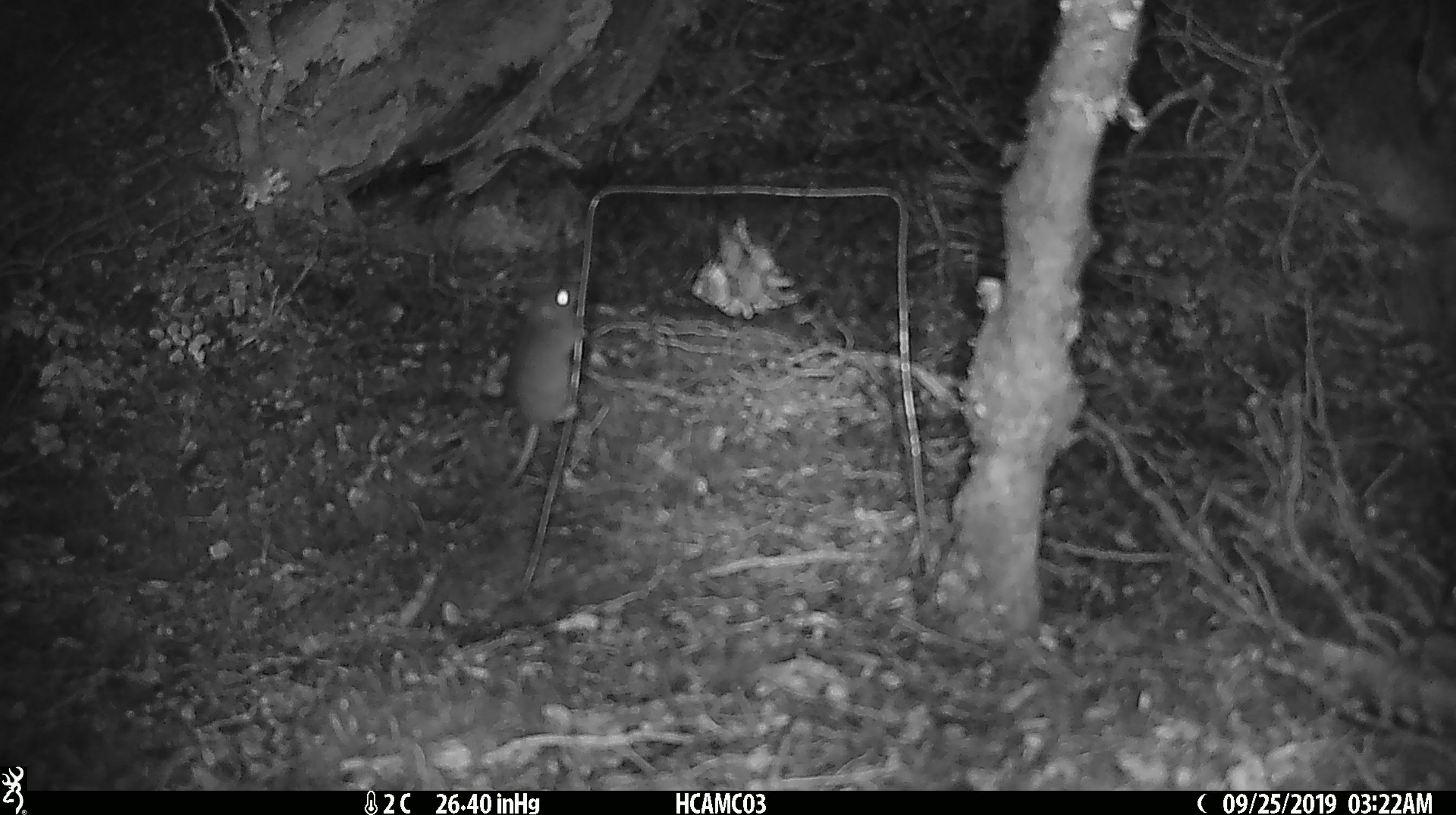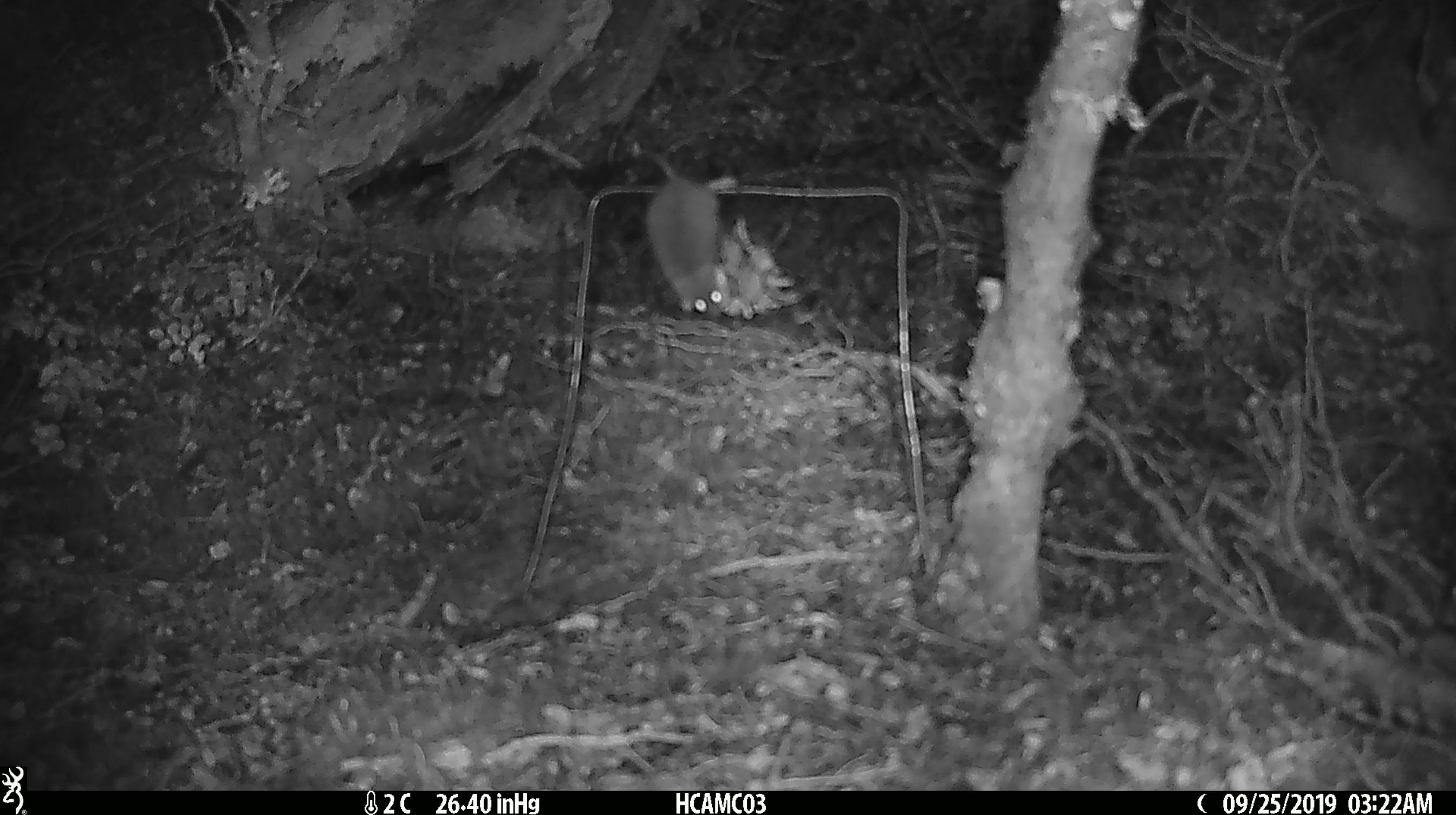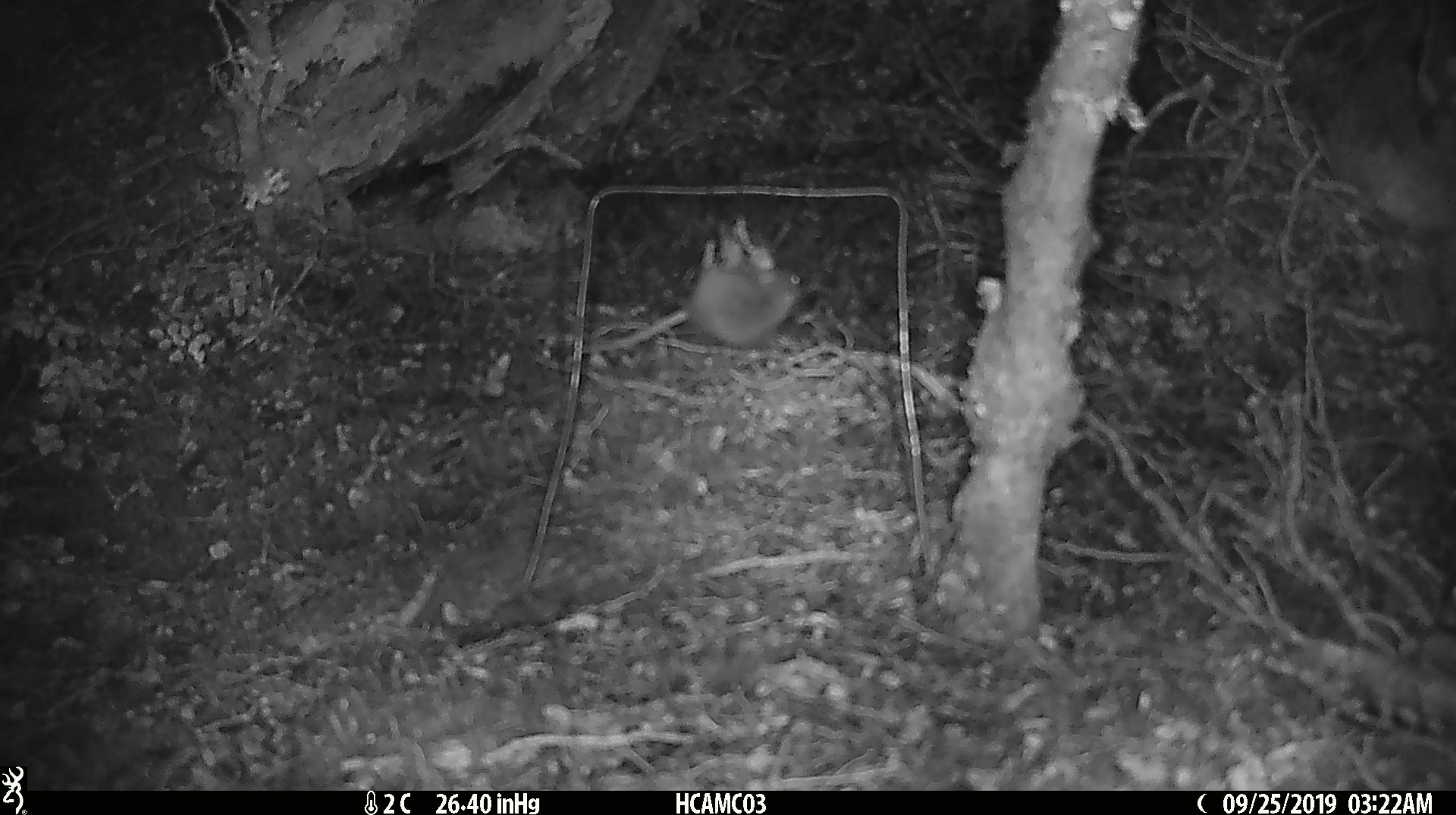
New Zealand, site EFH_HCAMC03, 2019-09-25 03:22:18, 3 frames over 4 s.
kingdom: Animalia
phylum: Chordata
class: Mammalia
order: Rodentia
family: Muridae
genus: Mus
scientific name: Mus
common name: mouse